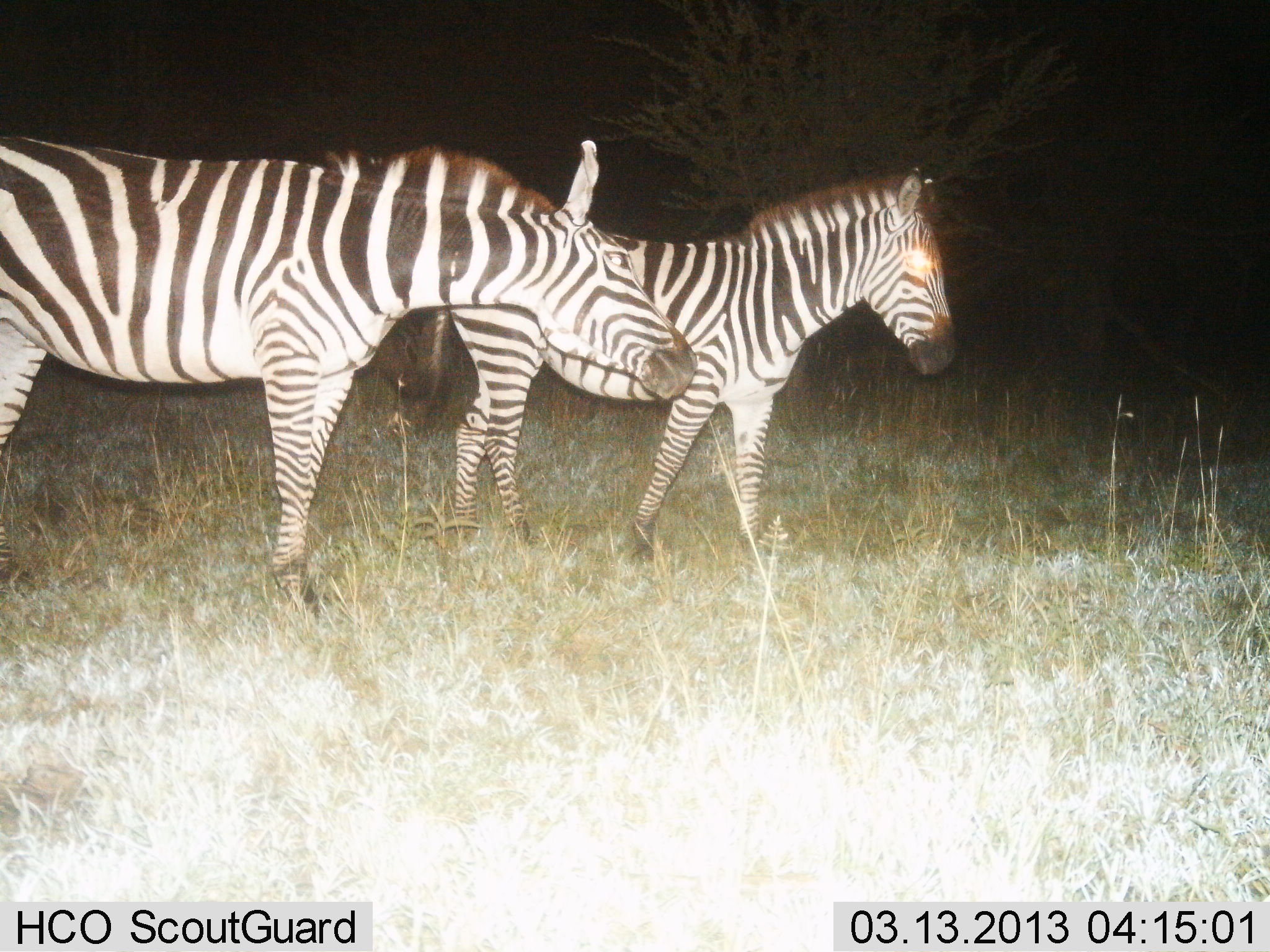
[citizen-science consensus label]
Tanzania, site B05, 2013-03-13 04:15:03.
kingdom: Animalia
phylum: Chordata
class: Mammalia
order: Perissodactyla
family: Equidae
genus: Equus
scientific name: Equus quagga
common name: plains zebra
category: zebra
Zebra (plains zebra) (Equus quagga), count 2. Behavior (volunteer vote fractions): standing 61%, resting 2%, moving 41%, interacting 6%. Young present (vote fraction): 6%. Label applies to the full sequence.